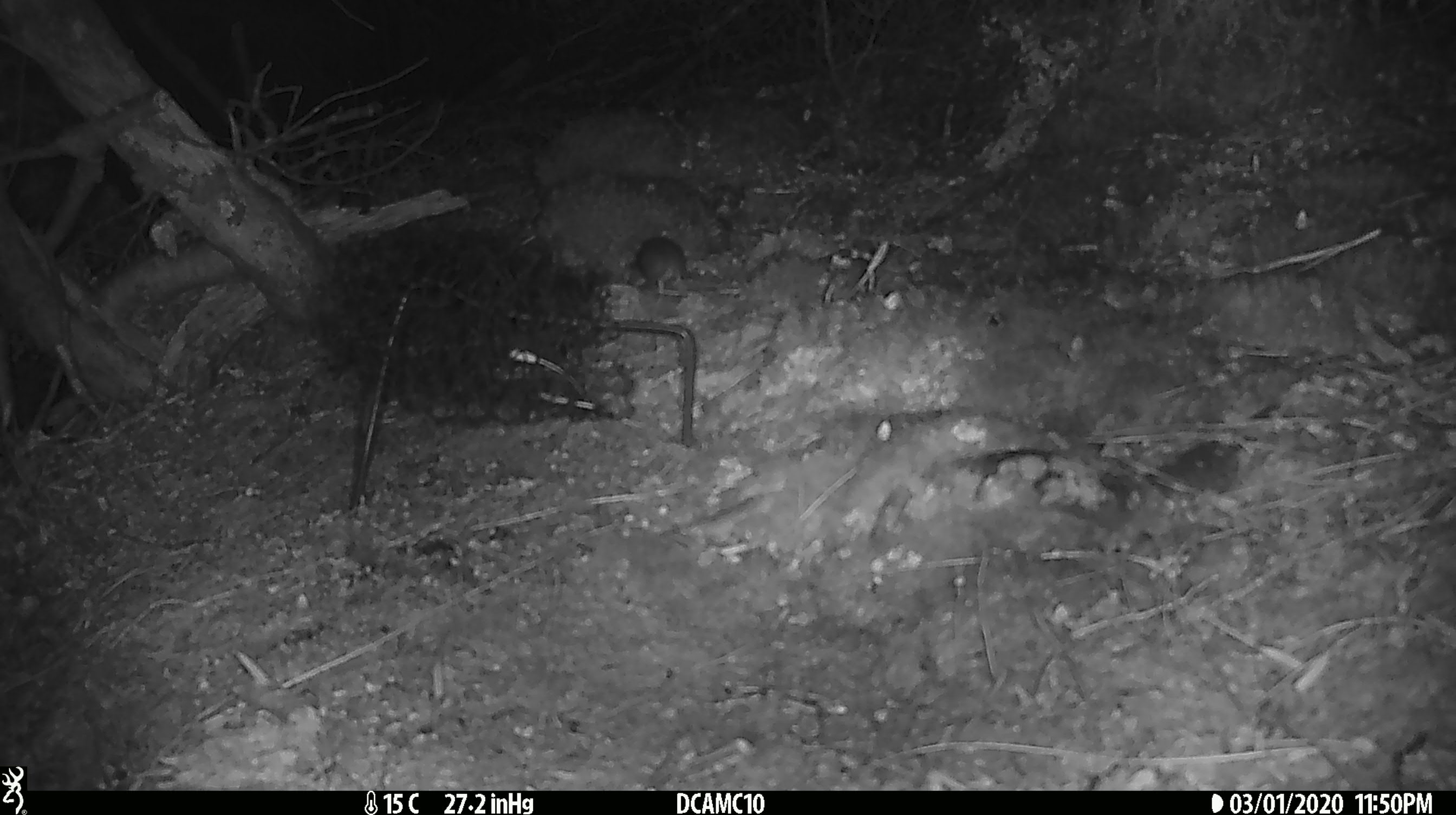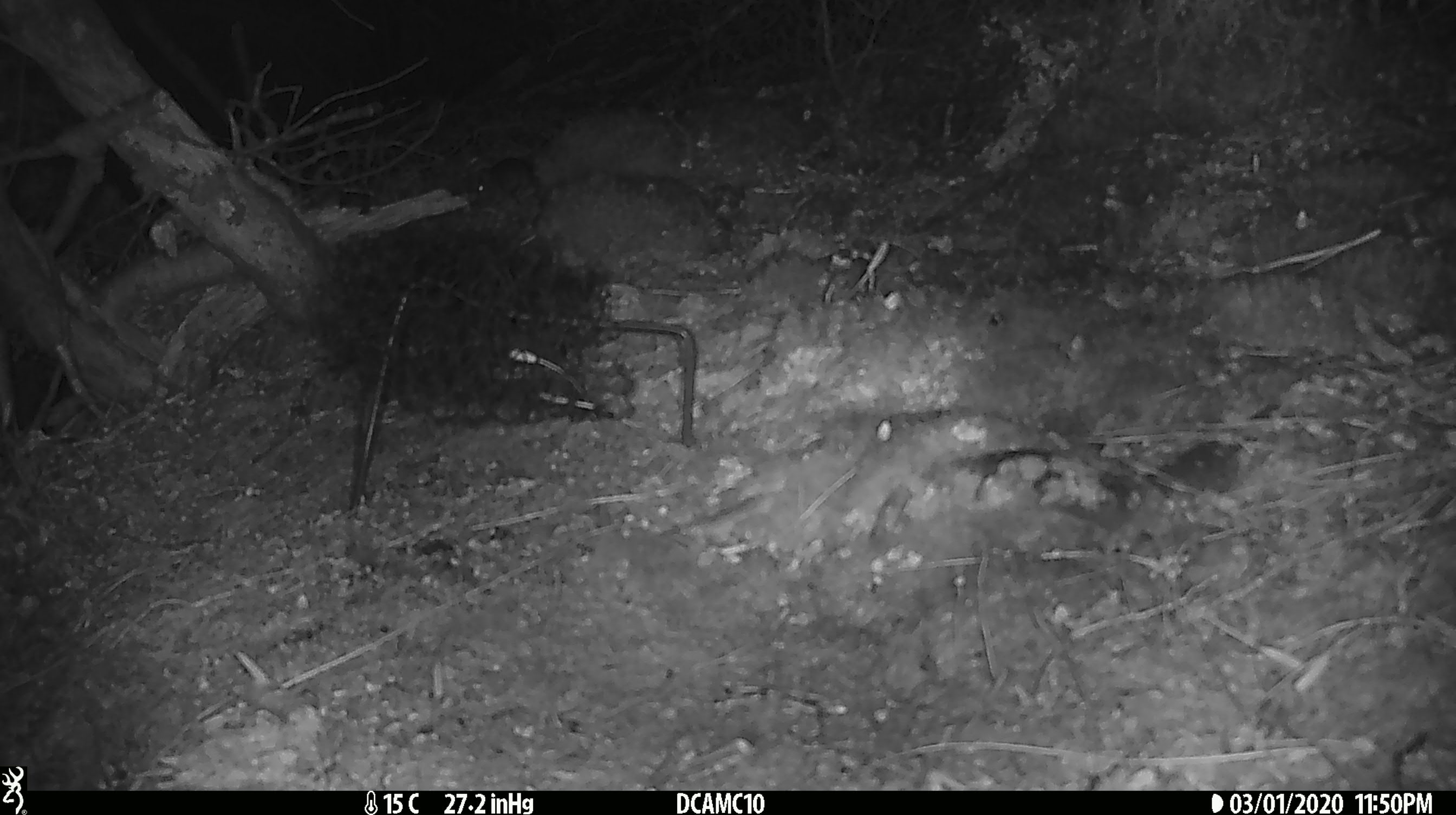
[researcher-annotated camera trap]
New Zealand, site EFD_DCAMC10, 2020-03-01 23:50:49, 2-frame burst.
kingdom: Animalia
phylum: Chordata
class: Mammalia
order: Rodentia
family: Muridae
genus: Mus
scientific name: Mus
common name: mouse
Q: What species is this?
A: Mouse (Mus).